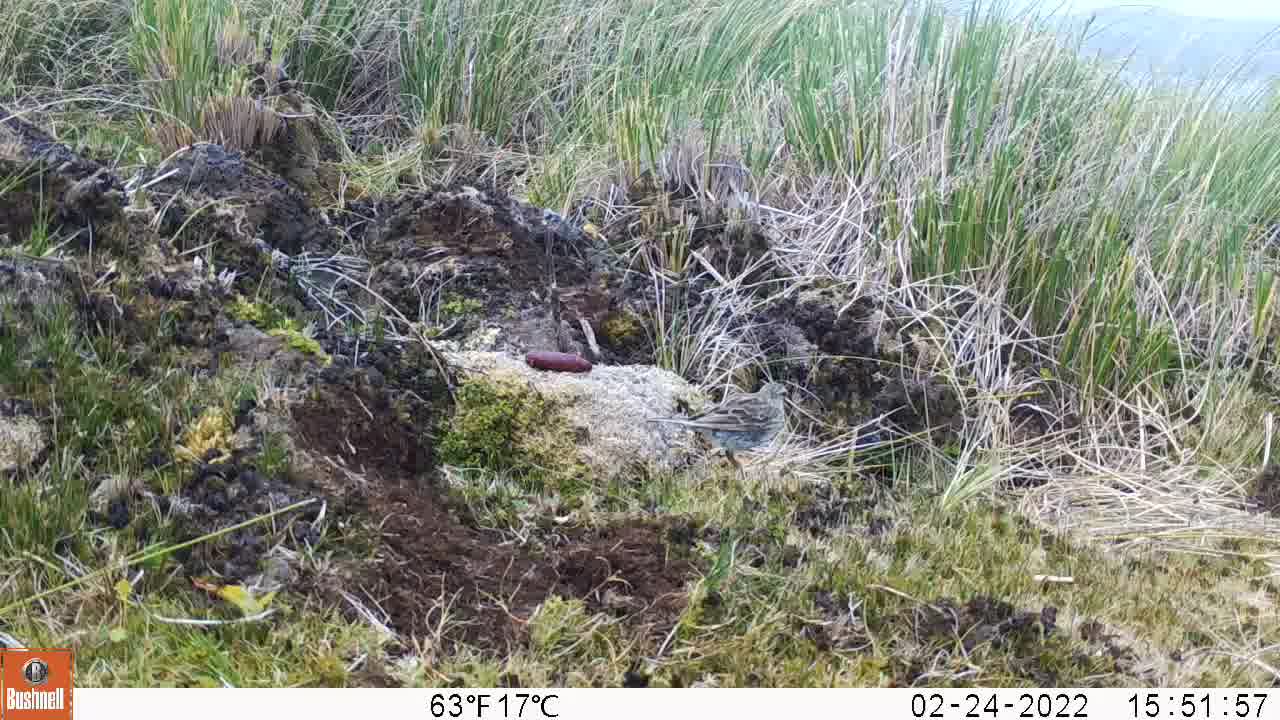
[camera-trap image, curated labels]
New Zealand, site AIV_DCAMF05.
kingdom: Animalia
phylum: Chordata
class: Aves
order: Passeriformes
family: Motacillidae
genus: Anthus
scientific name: Anthus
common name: pipit